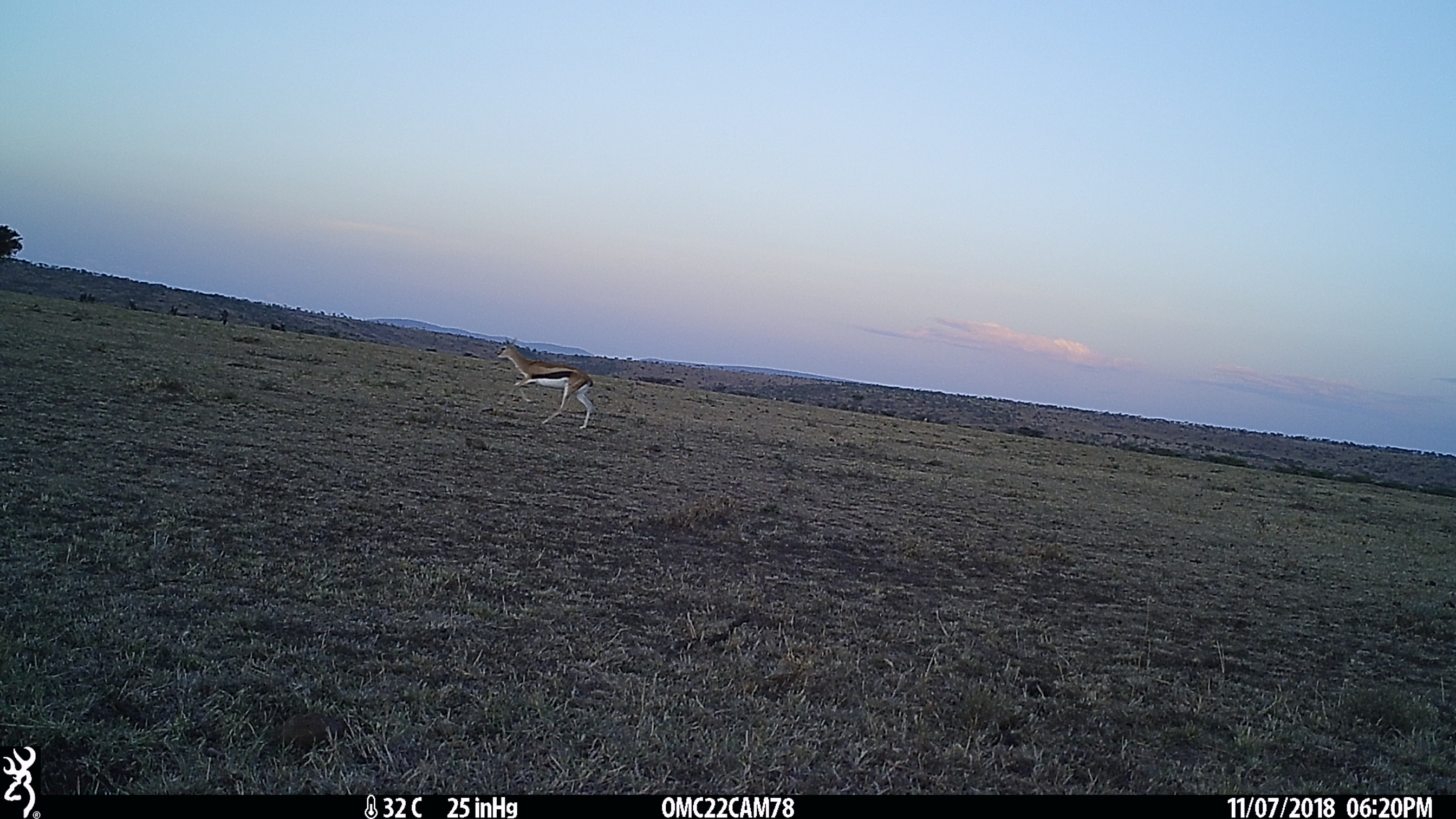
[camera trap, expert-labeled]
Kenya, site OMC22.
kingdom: Animalia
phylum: Chordata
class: Mammalia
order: Artiodactyla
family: Bovidae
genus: Eudorcas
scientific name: Eudorcas thomsonii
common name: thomon's gazelle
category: gazelle thomsons